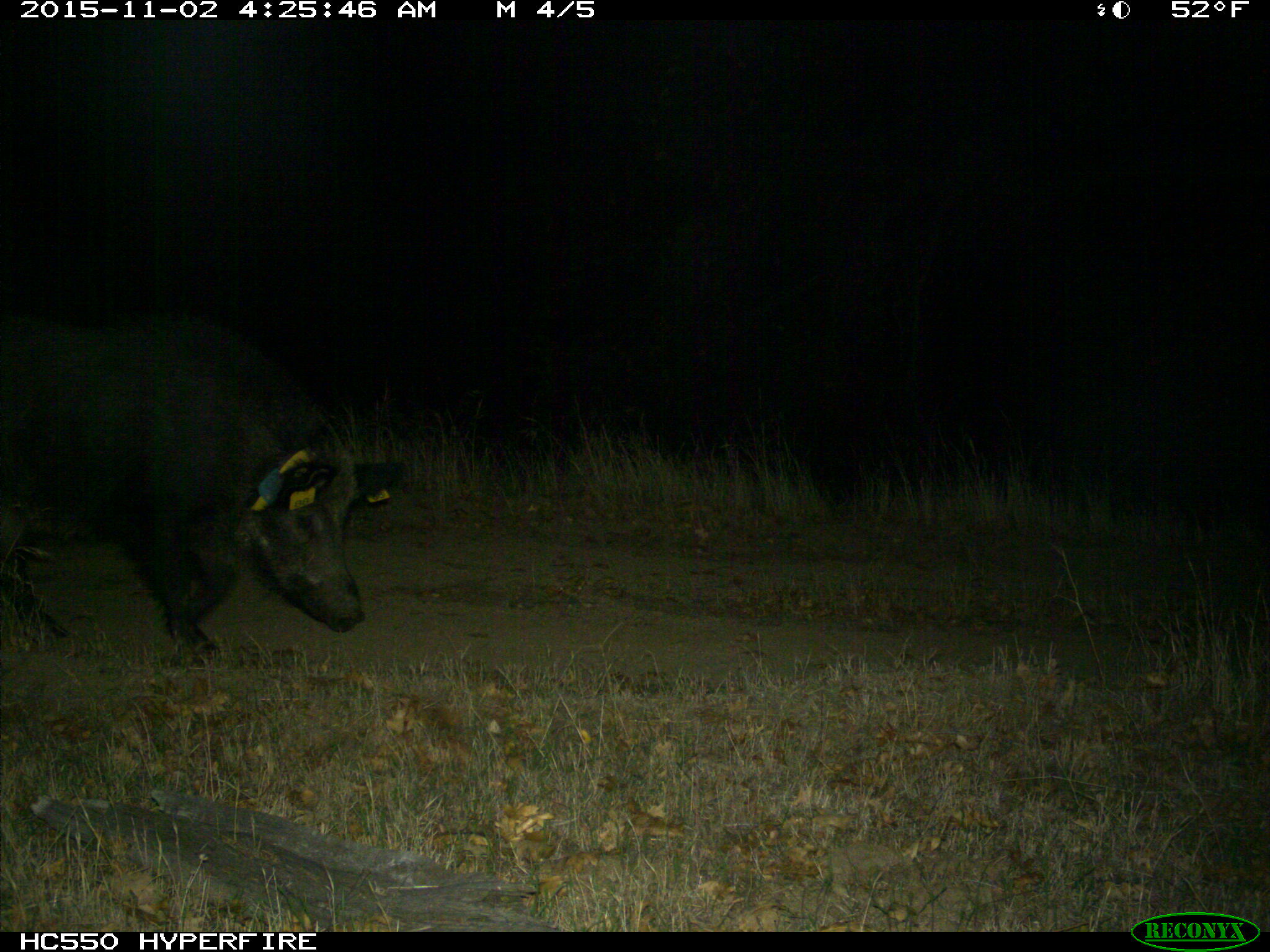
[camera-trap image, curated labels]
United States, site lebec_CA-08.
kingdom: Animalia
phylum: Chordata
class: Mammalia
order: Artiodactyla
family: Suidae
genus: Sus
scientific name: Sus scrofa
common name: wild boar